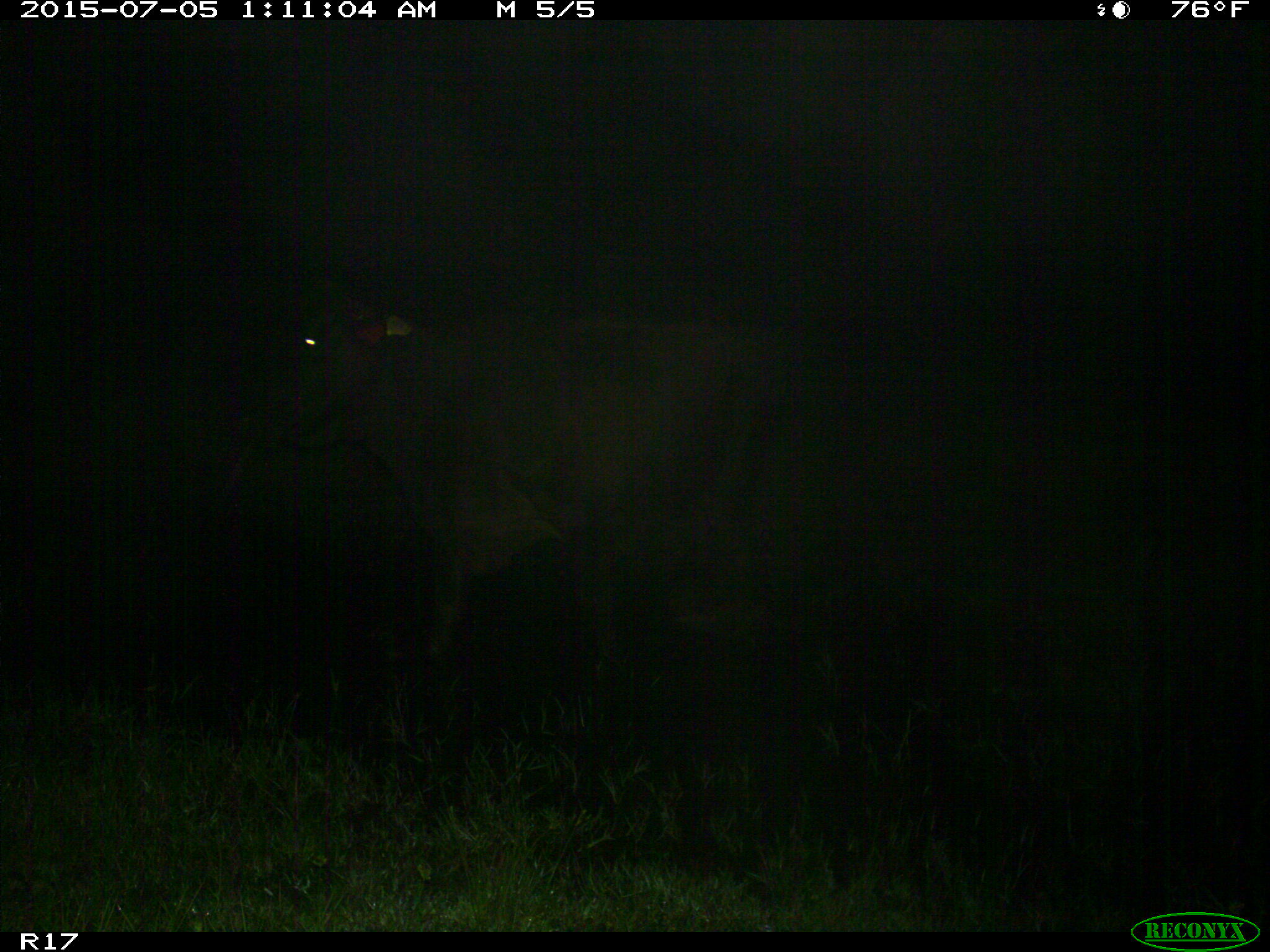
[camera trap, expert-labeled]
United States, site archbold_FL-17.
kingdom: Animalia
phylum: Chordata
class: Mammalia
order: Artiodactyla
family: Bovidae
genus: Bos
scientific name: Bos taurus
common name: domestic cow